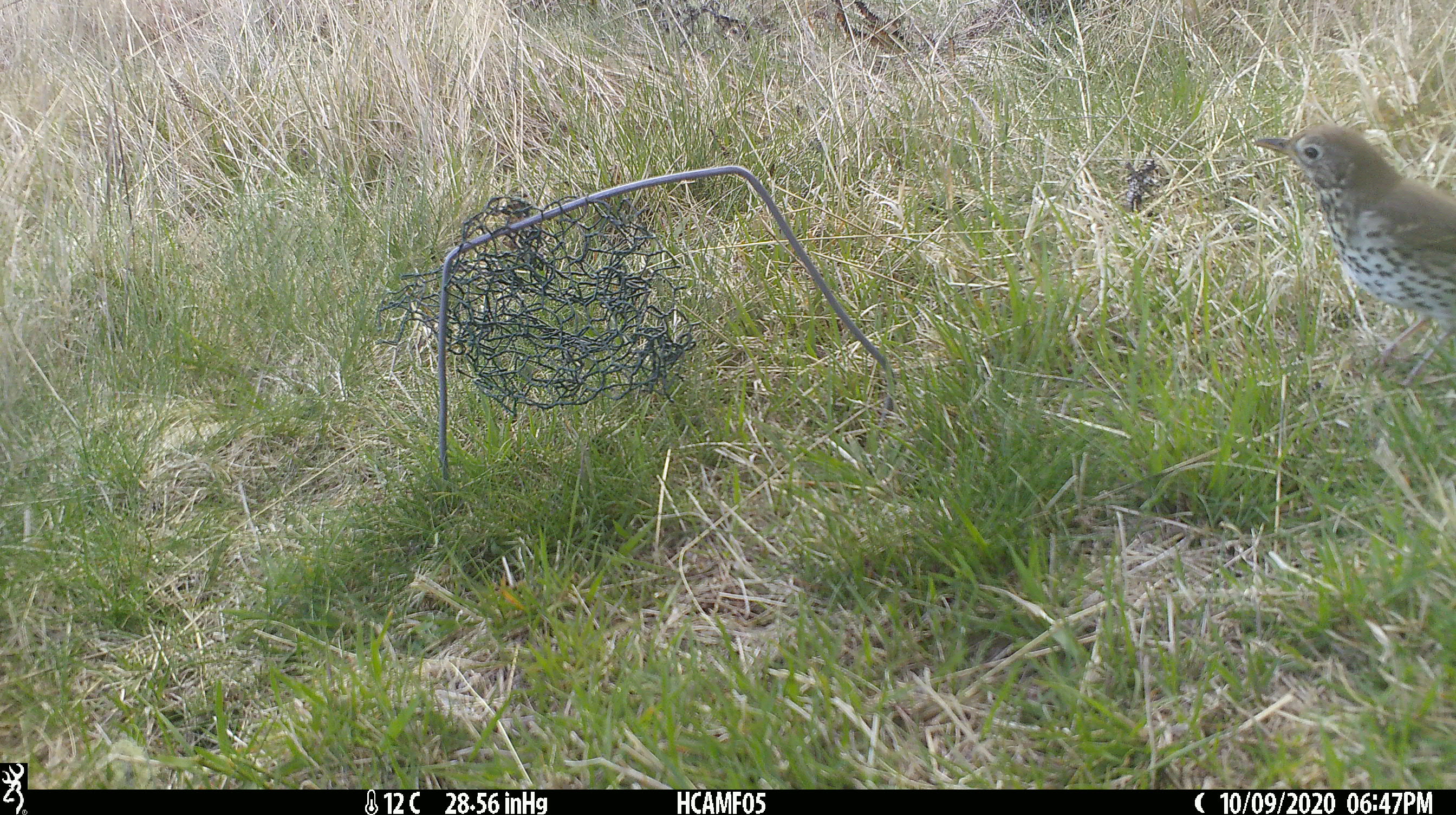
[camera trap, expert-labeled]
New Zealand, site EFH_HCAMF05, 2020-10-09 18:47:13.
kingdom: Animalia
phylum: Chordata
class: Aves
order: Passeriformes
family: Turdidae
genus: Turdus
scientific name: Turdus philomelos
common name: song thrush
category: thrush